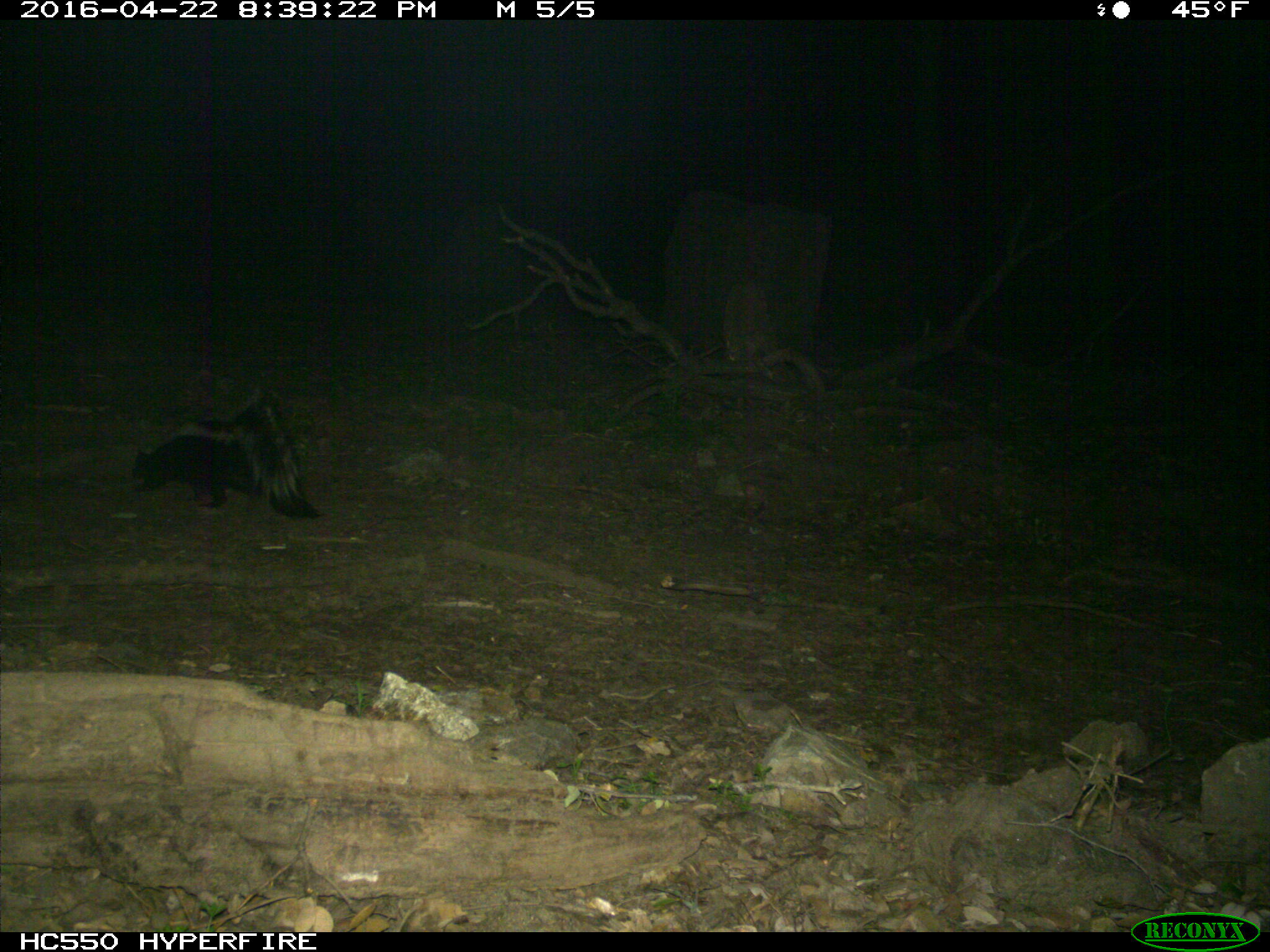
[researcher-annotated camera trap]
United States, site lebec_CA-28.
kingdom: Animalia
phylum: Chordata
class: Mammalia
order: Carnivora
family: Mephitidae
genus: Mephitis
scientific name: Mephitis mephitis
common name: striped skunk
Mephitis mephitis (striped skunk).